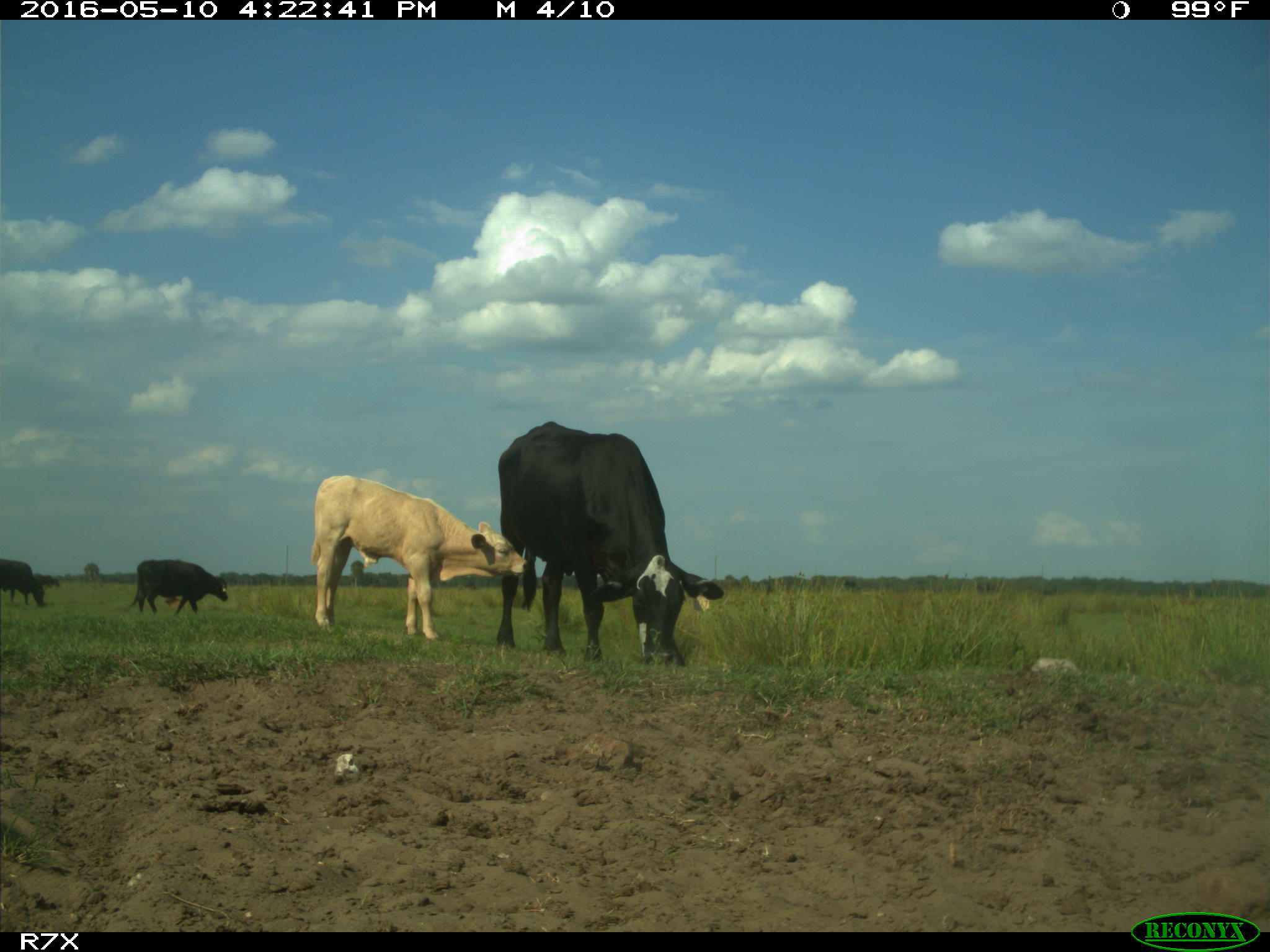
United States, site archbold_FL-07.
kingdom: Animalia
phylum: Chordata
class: Mammalia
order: Artiodactyla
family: Bovidae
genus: Bos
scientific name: Bos taurus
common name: domestic cow